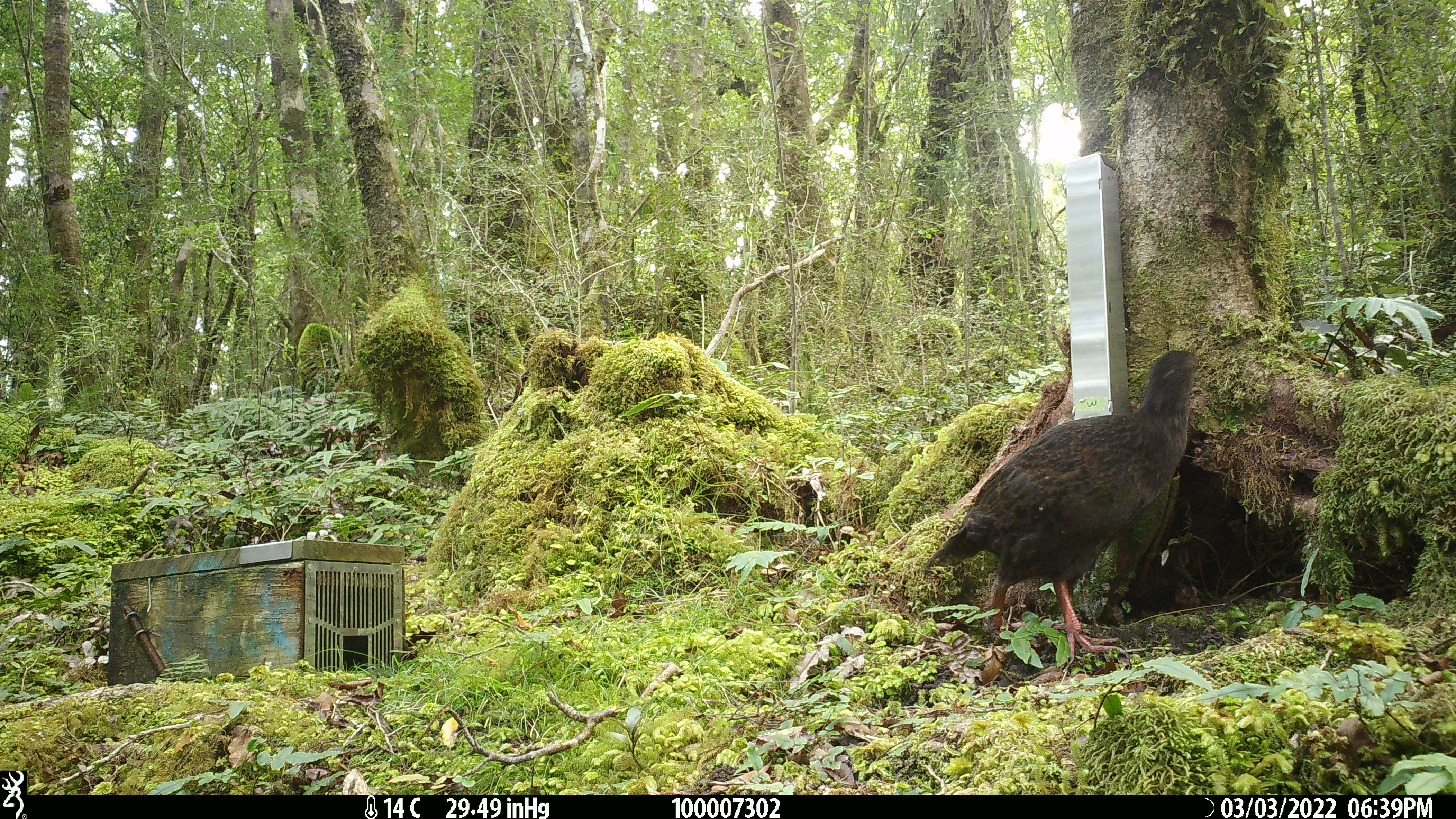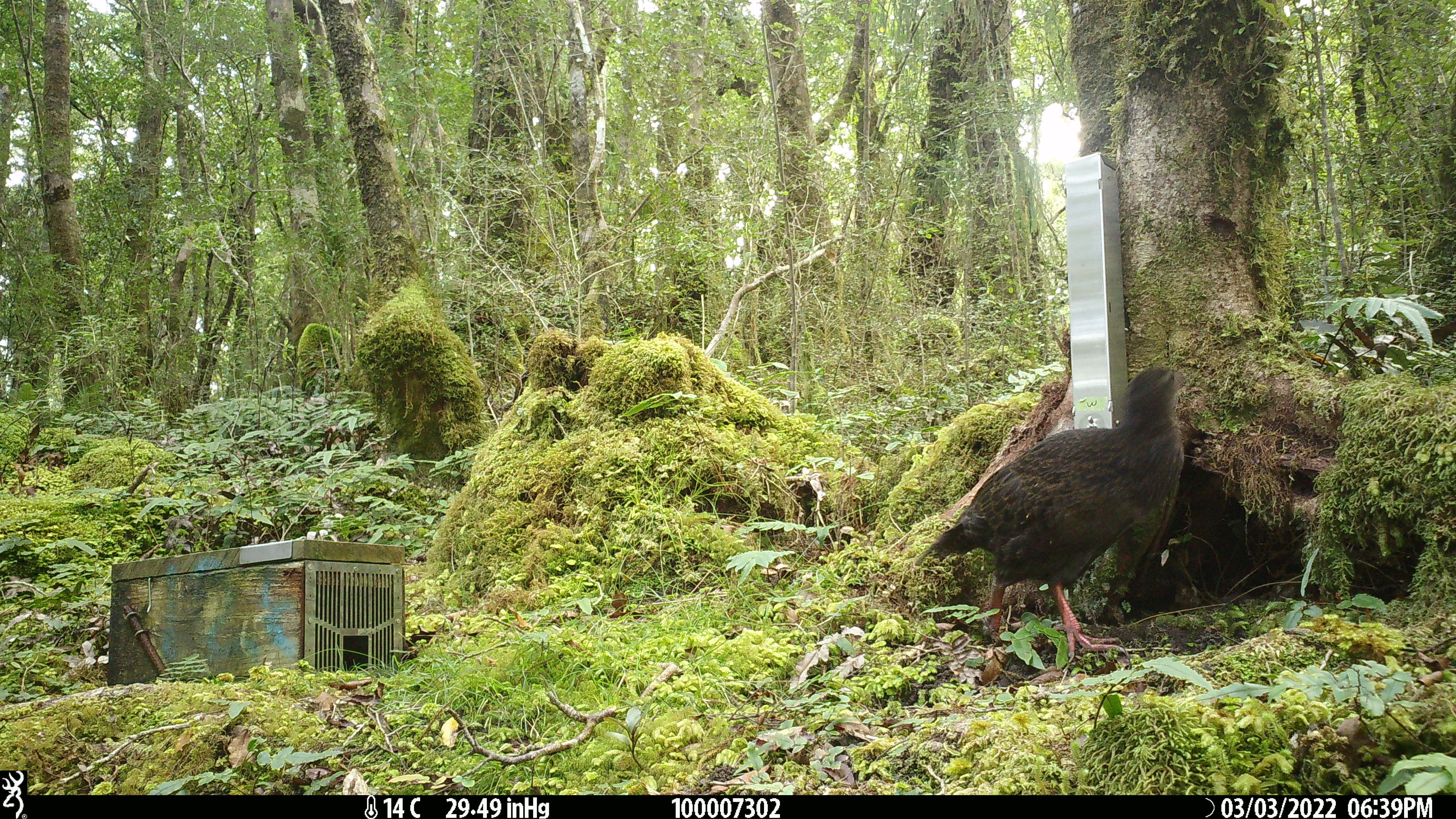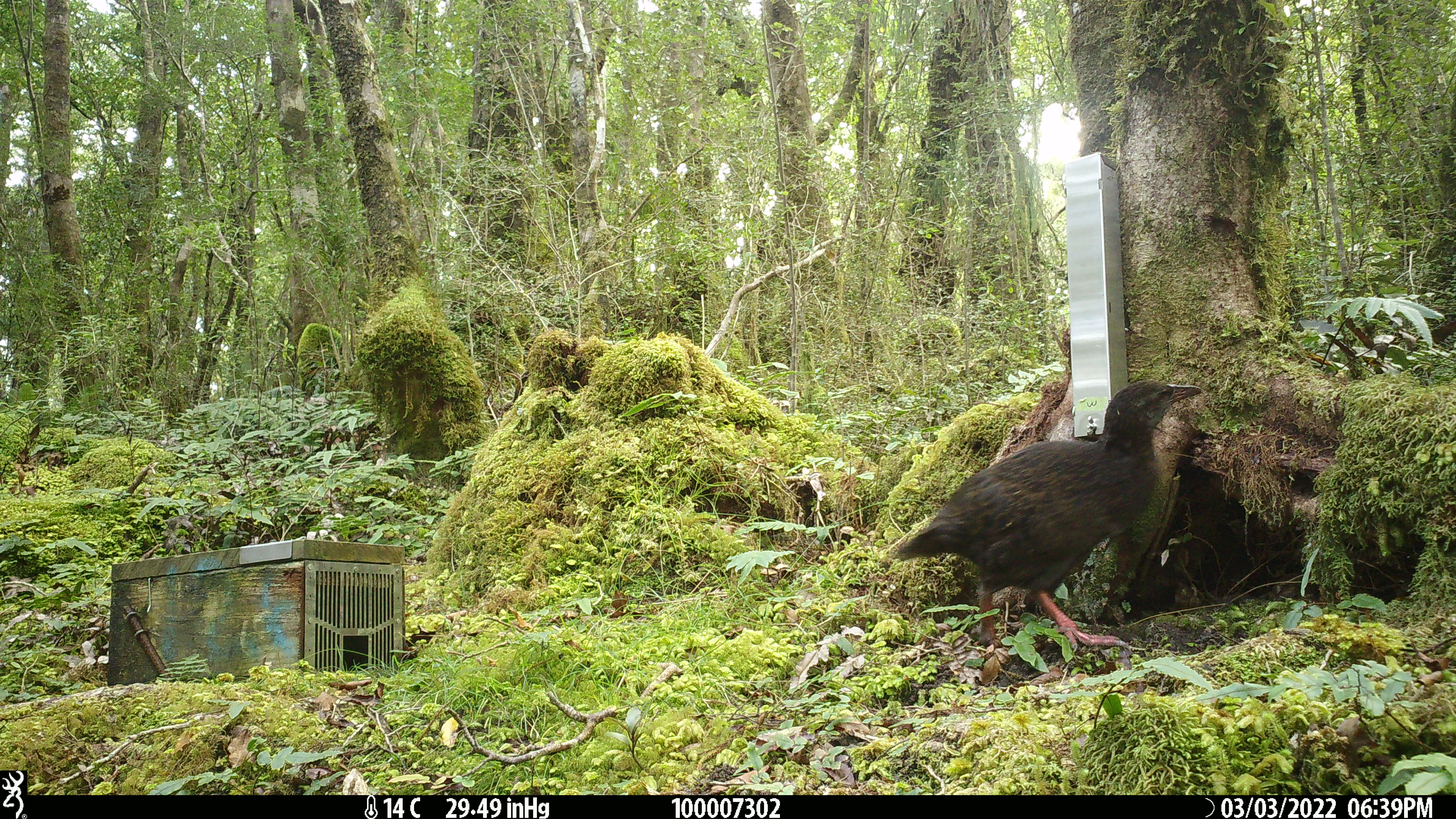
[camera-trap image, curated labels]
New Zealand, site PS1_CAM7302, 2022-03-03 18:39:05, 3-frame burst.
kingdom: Animalia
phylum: Chordata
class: Aves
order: Gruiformes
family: Rallidae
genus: Gallirallus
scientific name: Gallirallus australis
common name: weka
Weka (Gallirallus australis).